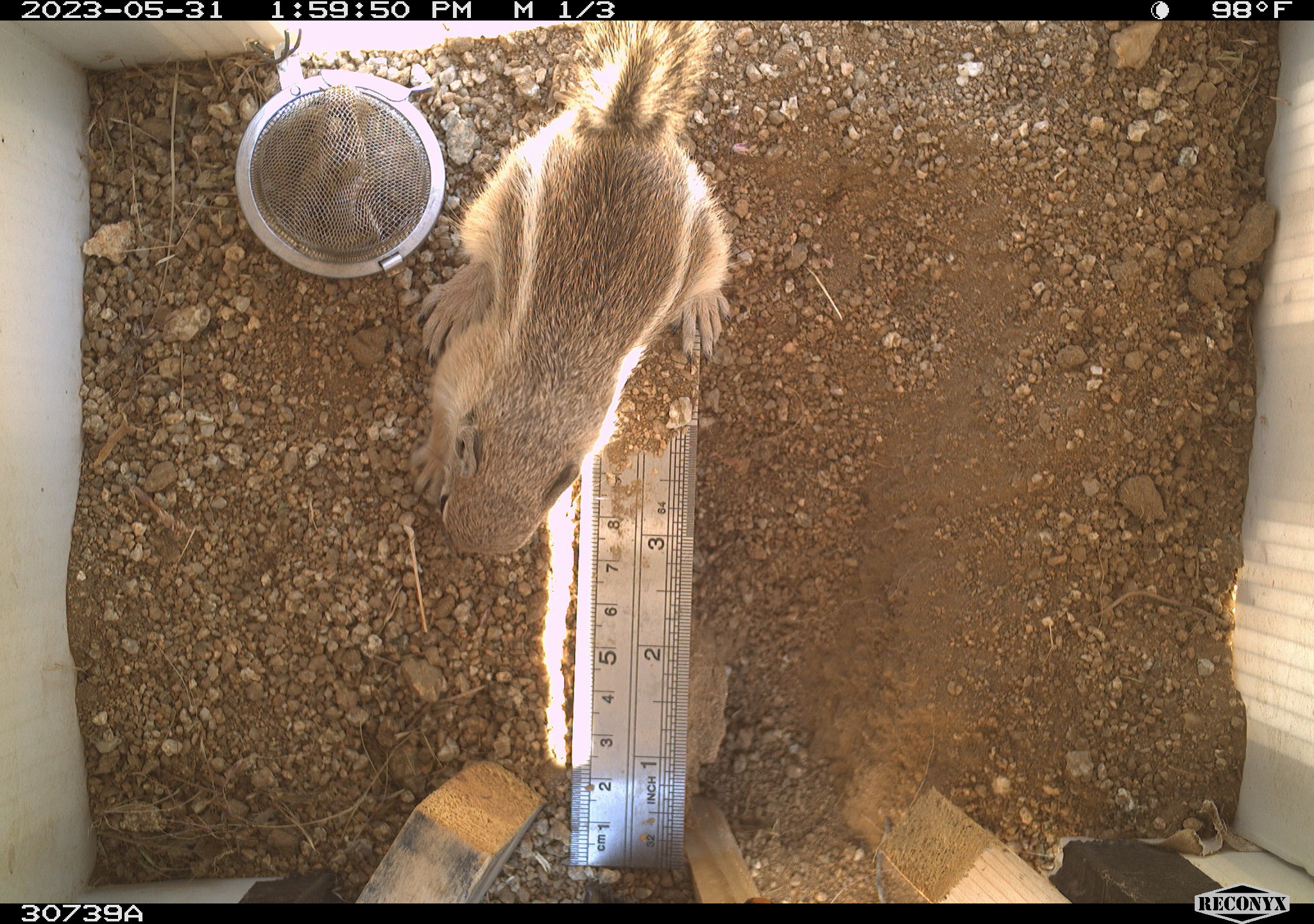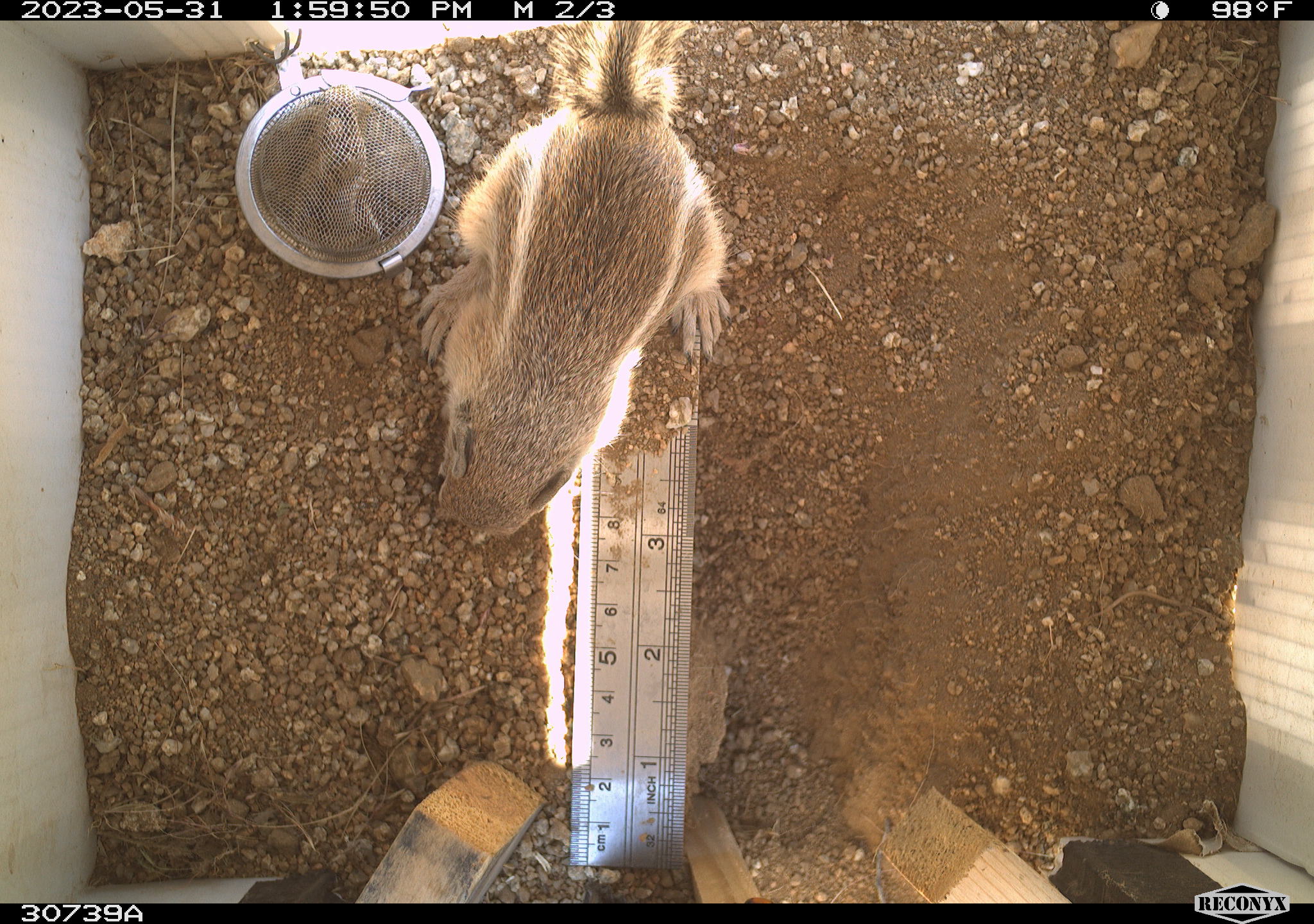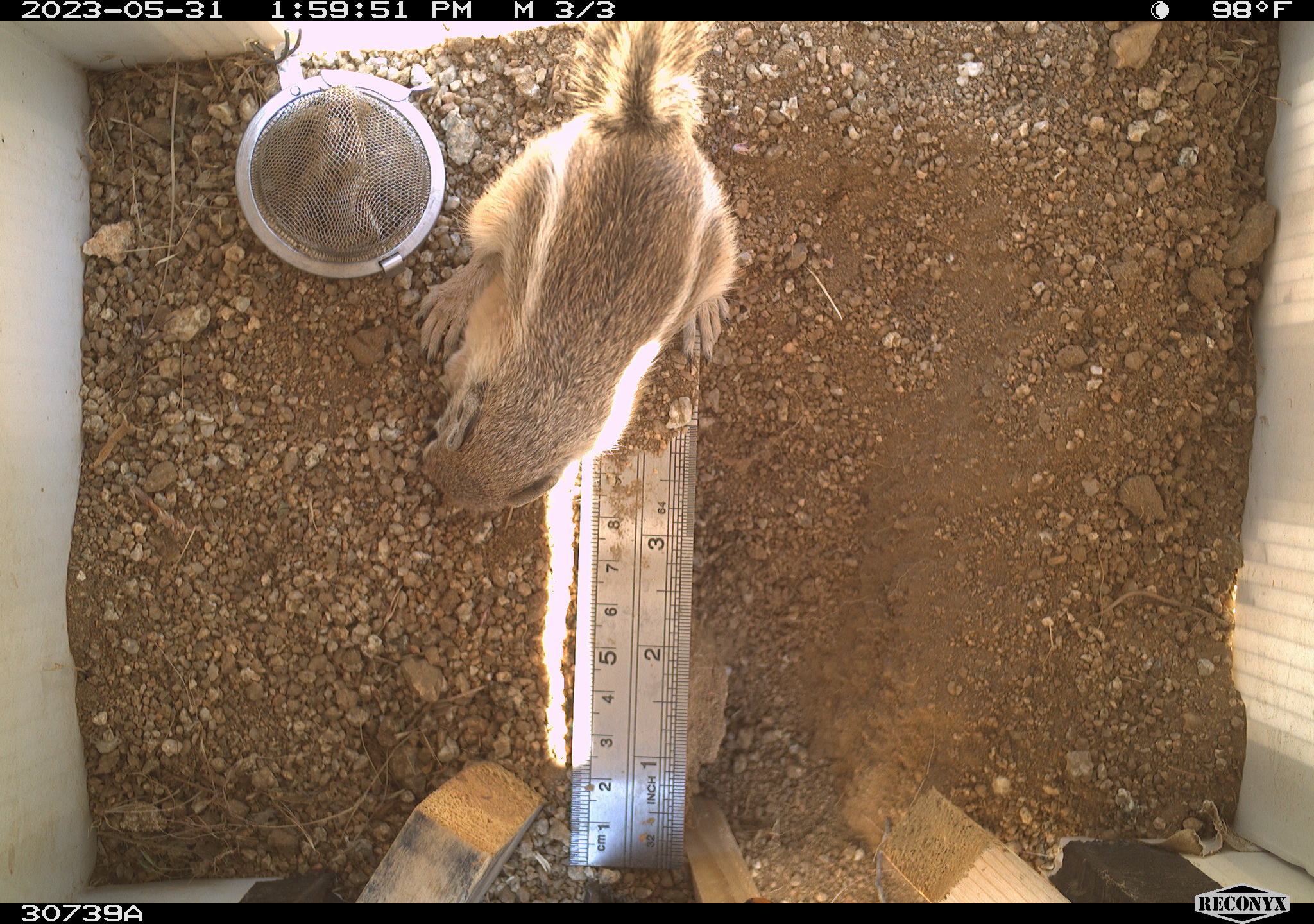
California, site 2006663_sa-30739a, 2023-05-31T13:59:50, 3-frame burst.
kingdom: Animalia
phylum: Chordata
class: Mammalia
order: Rodentia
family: Sciuridae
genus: Ammospermophilus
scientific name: Ammospermophilus leucurus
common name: white-tailed antelope squirrel